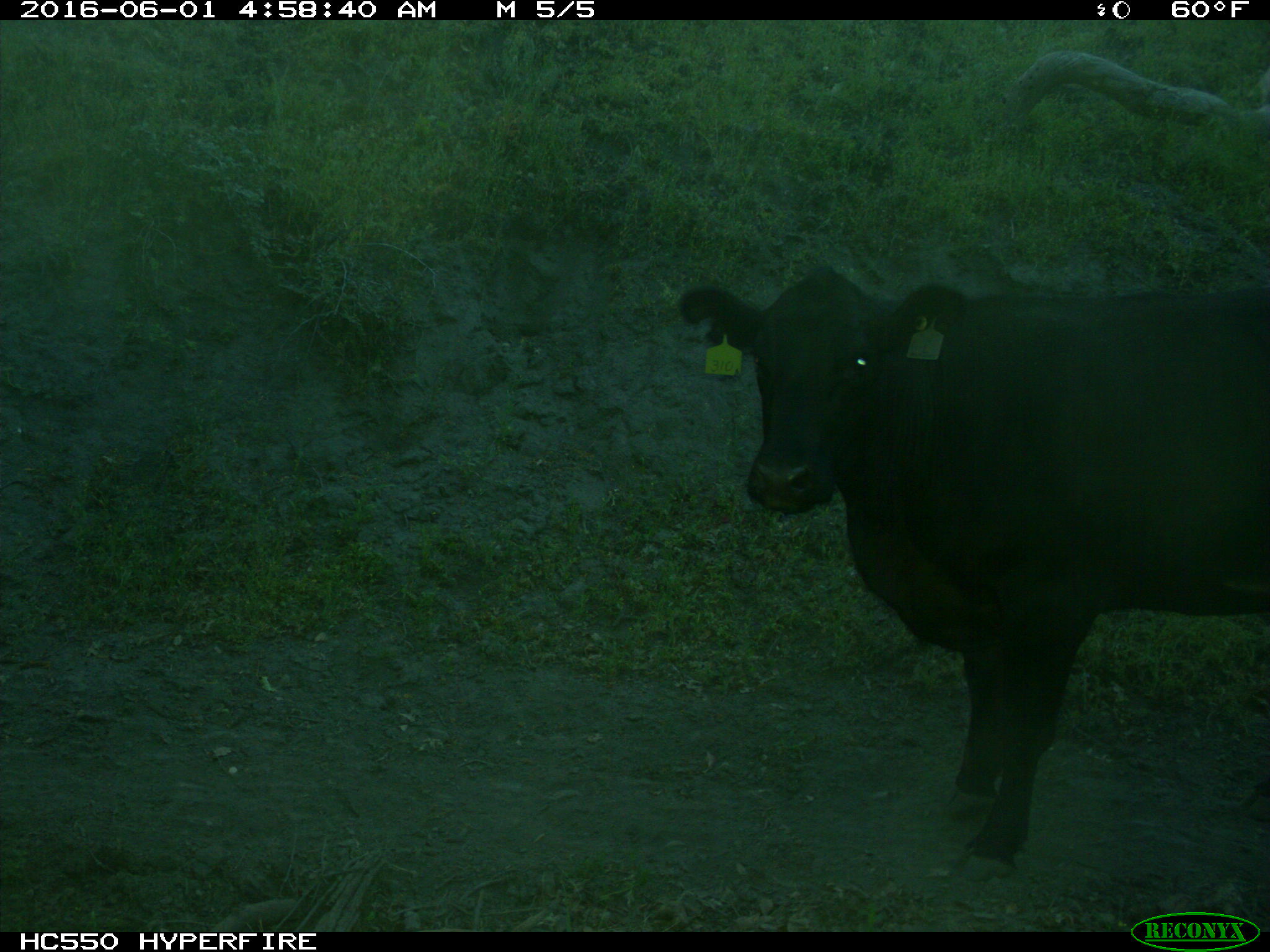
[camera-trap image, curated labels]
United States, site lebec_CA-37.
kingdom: Animalia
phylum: Chordata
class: Mammalia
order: Artiodactyla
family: Bovidae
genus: Bos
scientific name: Bos taurus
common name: domestic cow